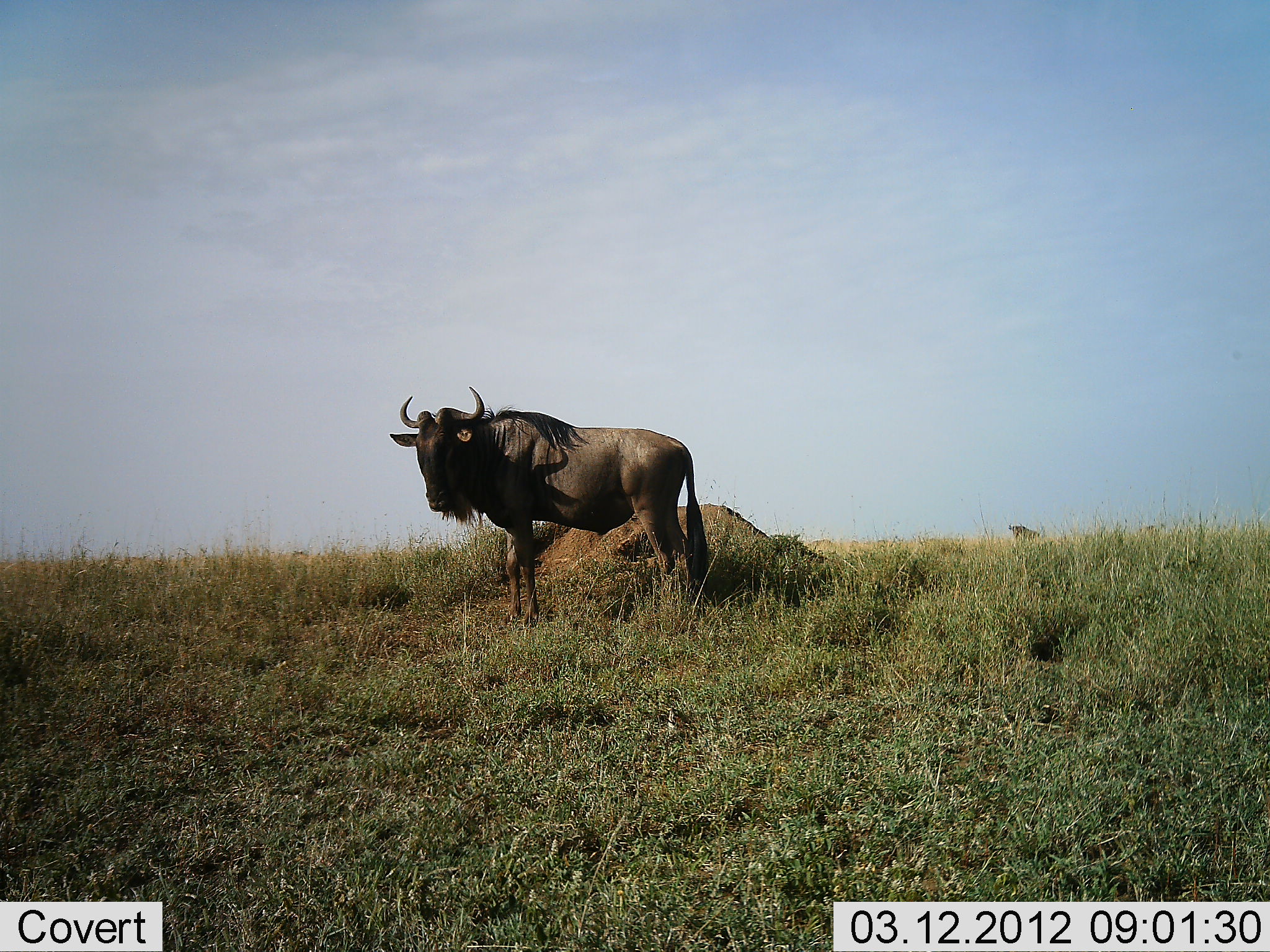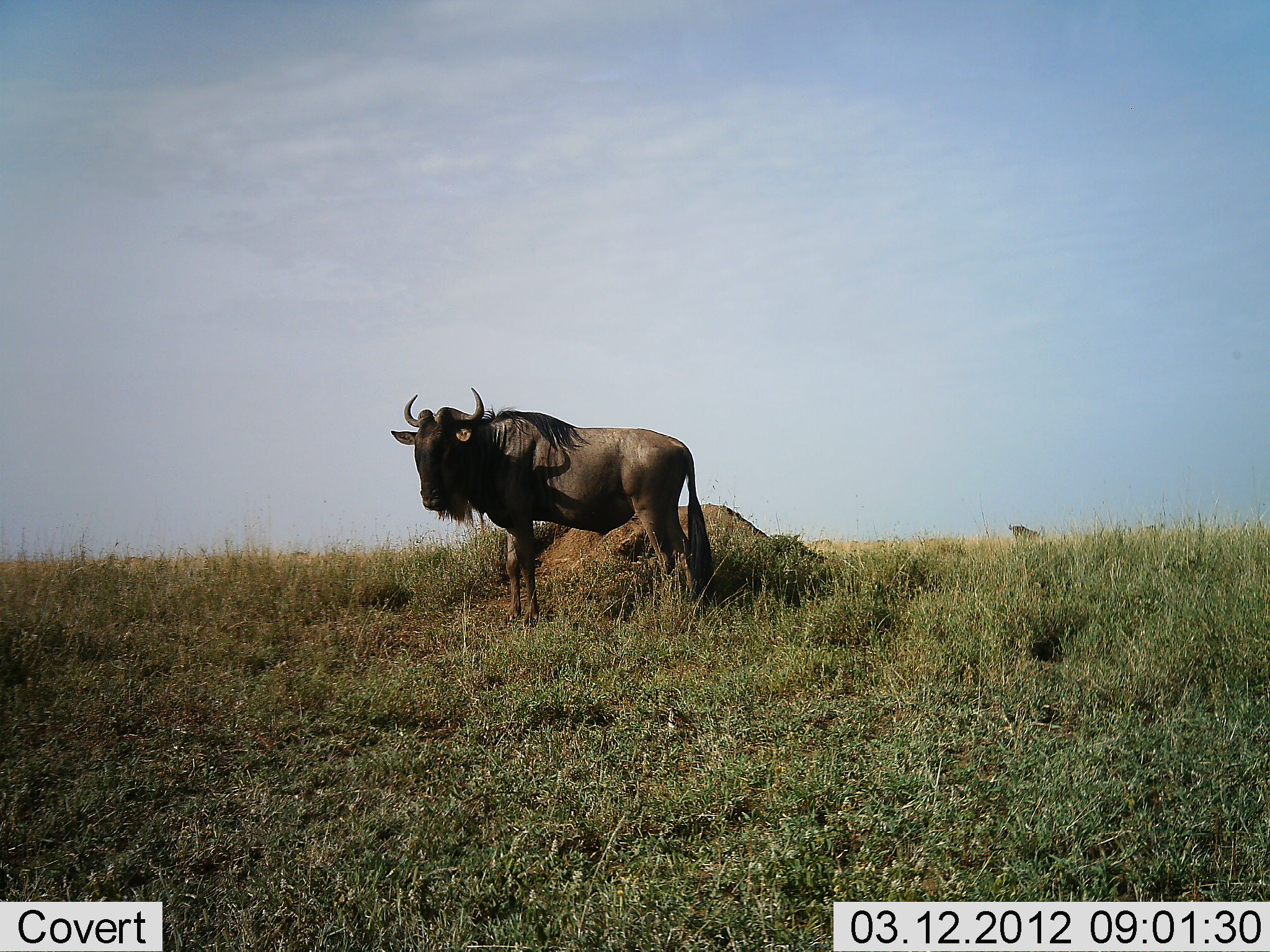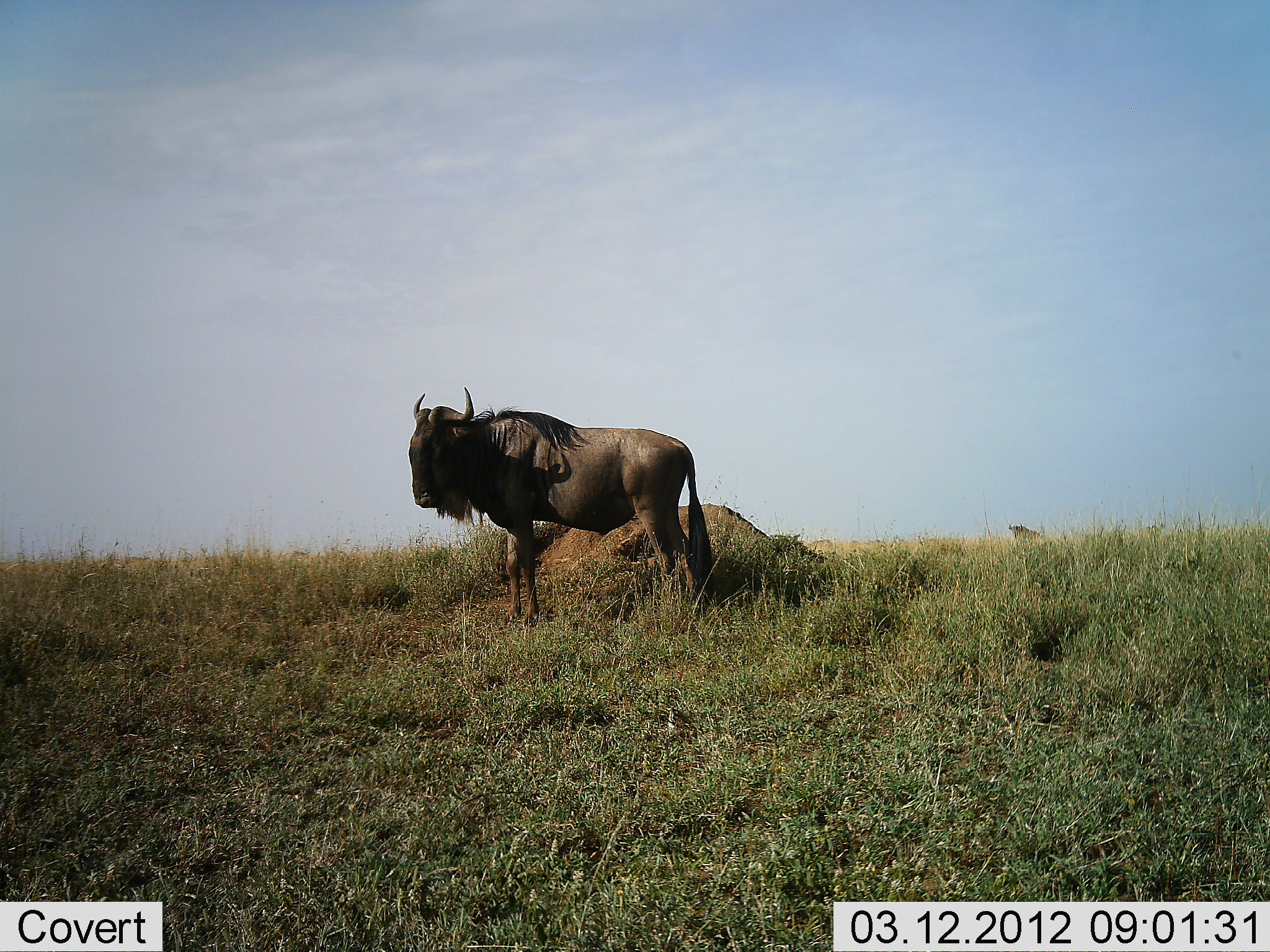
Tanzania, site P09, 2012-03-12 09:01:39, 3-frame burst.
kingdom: Animalia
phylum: Chordata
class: Mammalia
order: Artiodactyla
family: Bovidae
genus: Connochaetes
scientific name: Connochaetes taurinus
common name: blue wildebeest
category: wildebeest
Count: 1.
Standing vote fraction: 100%.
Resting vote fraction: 0%.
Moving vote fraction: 0%.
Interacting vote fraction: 0%.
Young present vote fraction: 0%.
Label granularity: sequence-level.